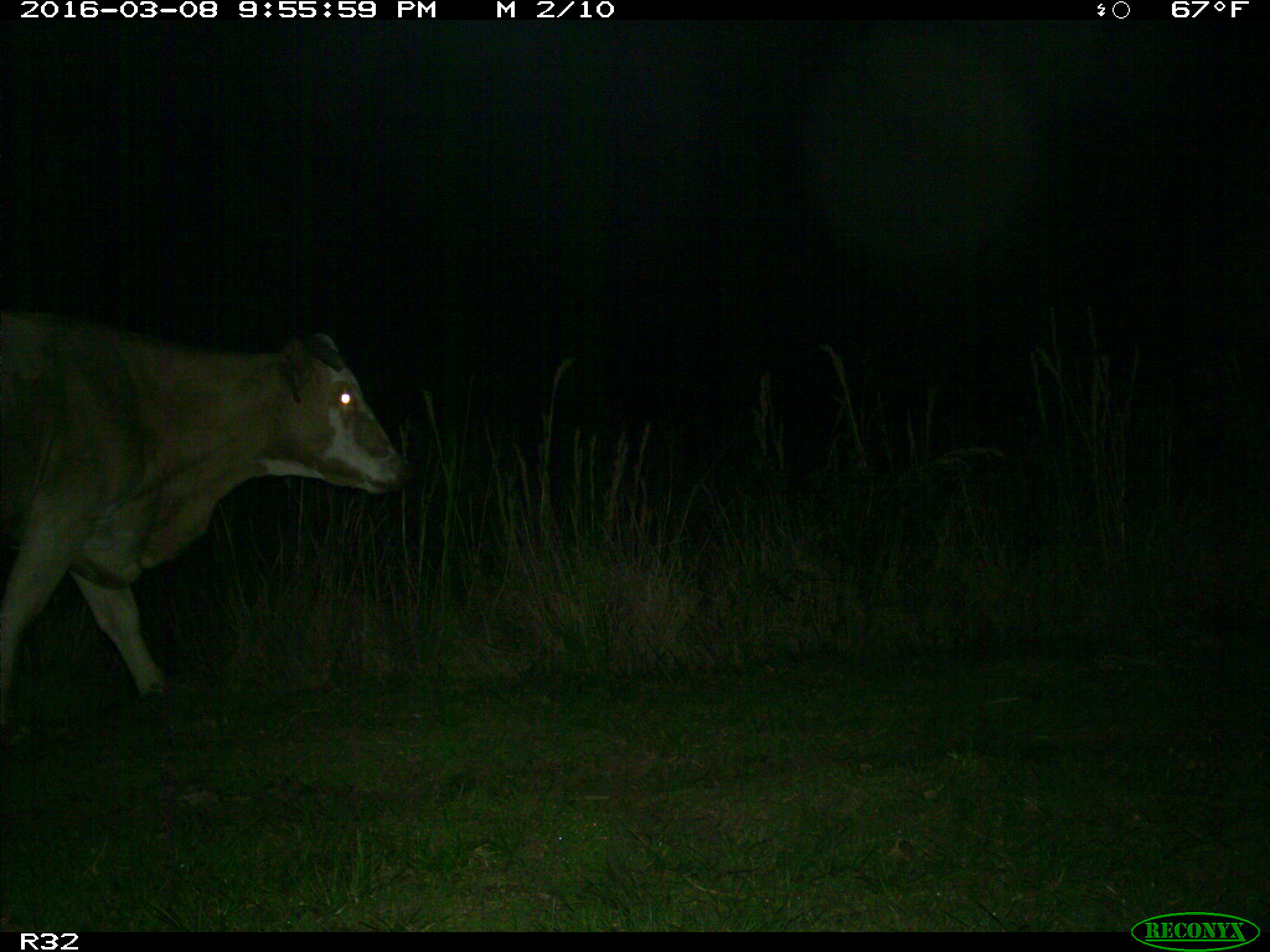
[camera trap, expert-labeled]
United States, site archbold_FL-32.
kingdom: Animalia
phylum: Chordata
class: Mammalia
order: Artiodactyla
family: Bovidae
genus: Bos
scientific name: Bos taurus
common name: domestic cow